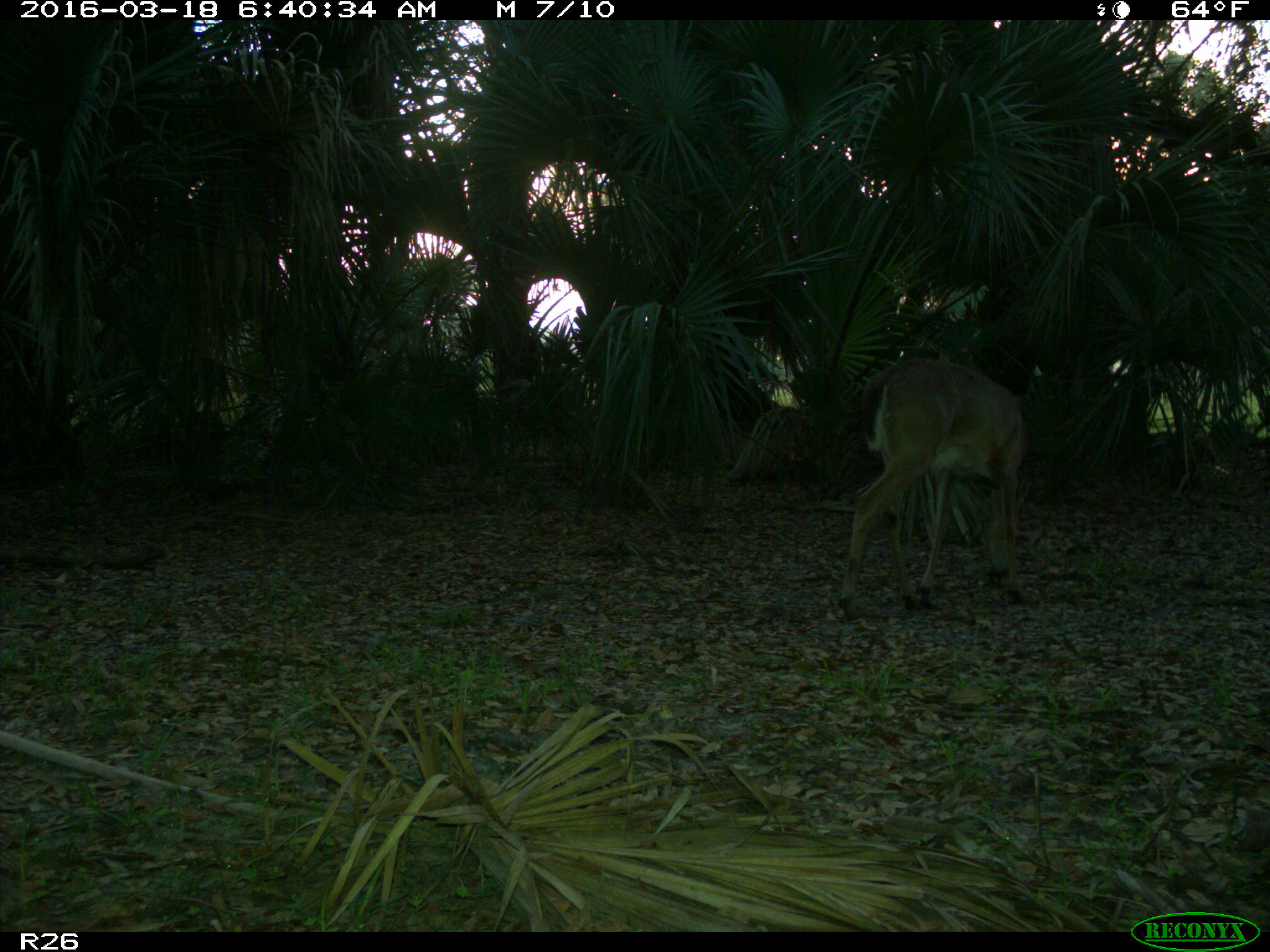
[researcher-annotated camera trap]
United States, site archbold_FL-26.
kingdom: Animalia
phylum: Chordata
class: Mammalia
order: Artiodactyla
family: Cervidae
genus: Odocoileus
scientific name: Odocoileus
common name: deer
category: unidentified deer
Unidentified deer (deer) (Odocoileus).